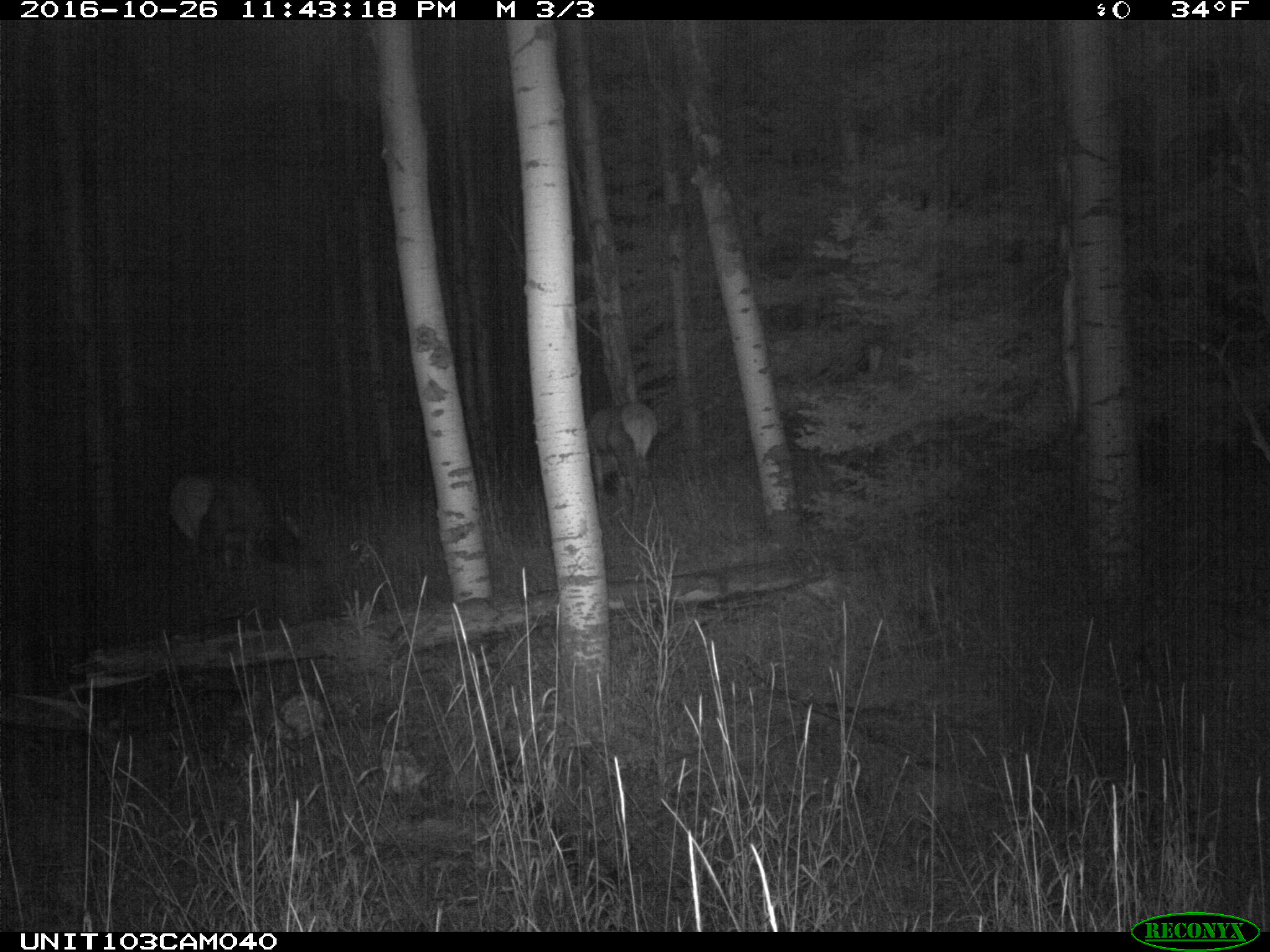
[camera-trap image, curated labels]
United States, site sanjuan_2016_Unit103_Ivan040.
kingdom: Animalia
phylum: Chordata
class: Mammalia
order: Artiodactyla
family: Cervidae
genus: Cervus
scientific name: Cervus elaphus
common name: red deer